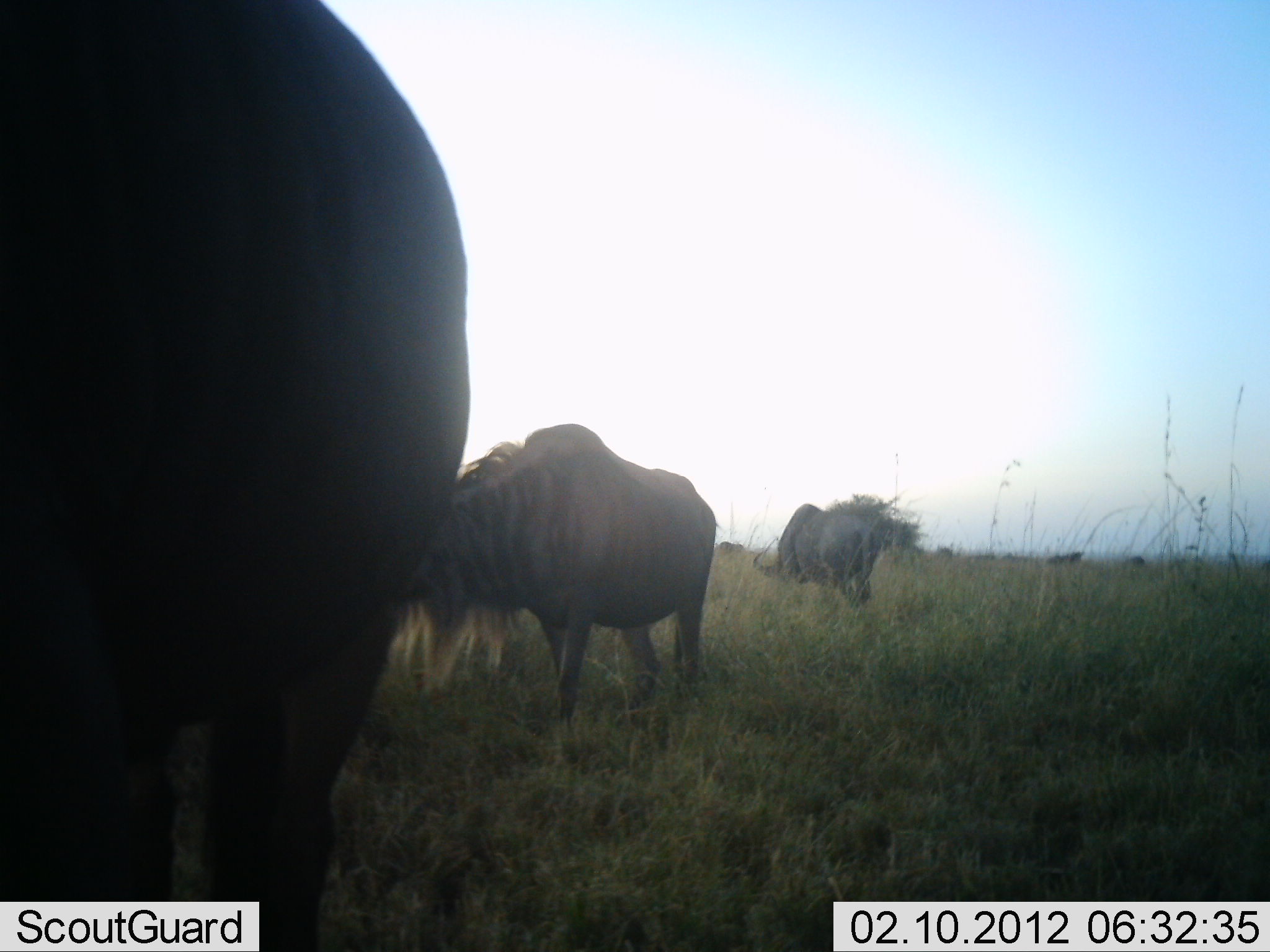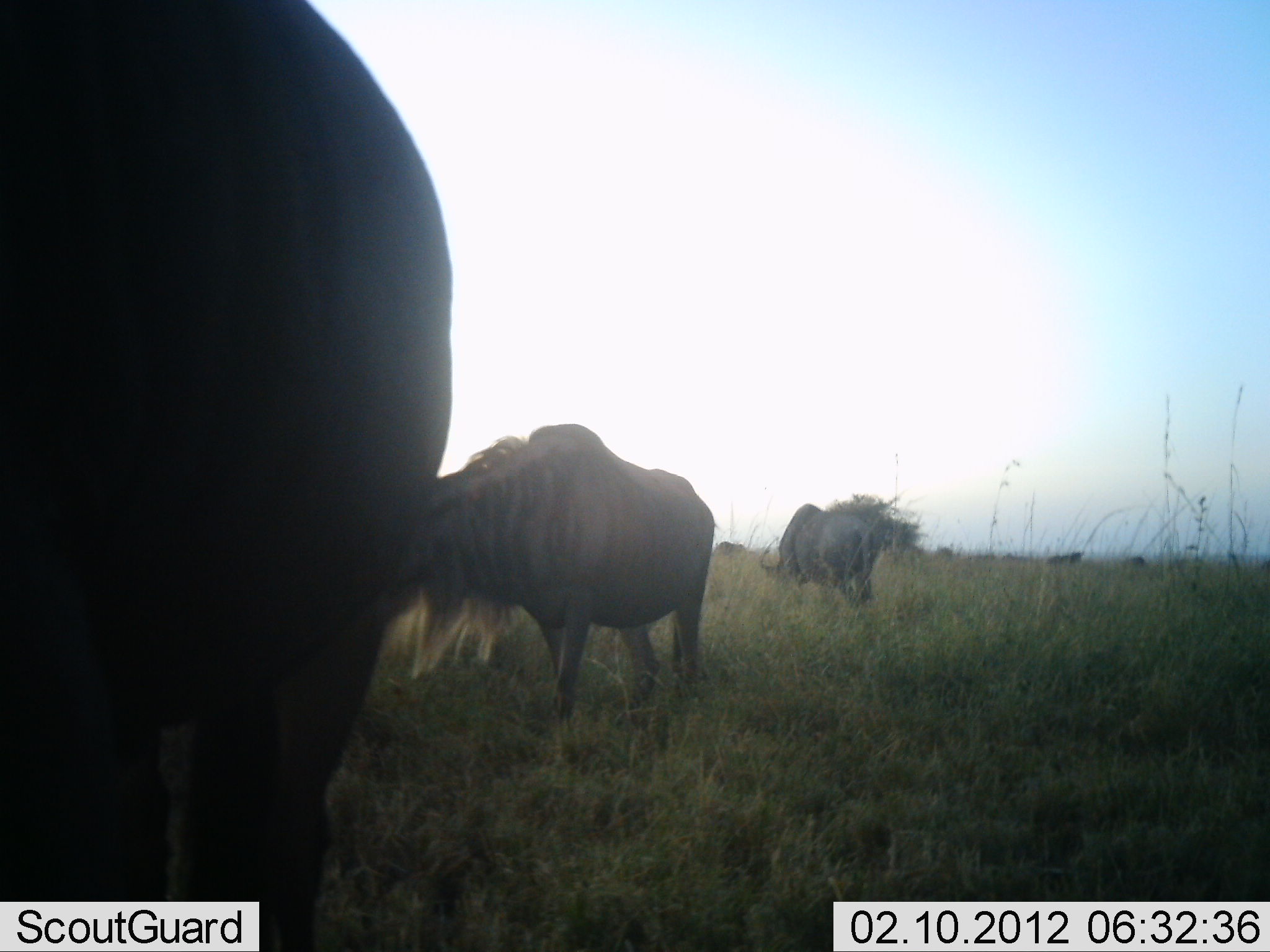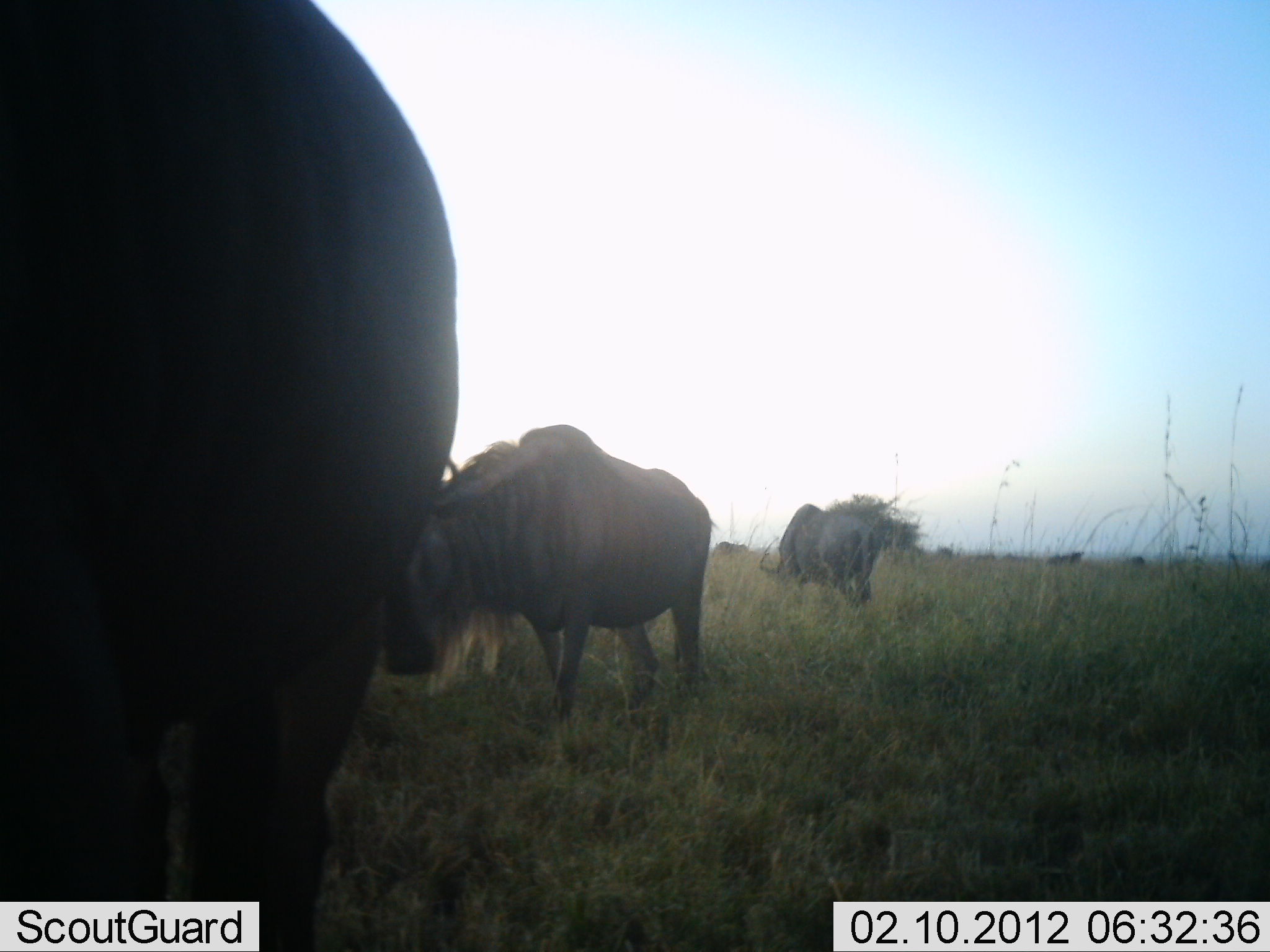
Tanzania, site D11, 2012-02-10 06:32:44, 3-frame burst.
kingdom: Animalia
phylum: Chordata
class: Mammalia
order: Artiodactyla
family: Bovidae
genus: Connochaetes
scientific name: Connochaetes taurinus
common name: blue wildebeest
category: wildebeest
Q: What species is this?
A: Wildebeest (blue wildebeest) (Connochaetes taurinus).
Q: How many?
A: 3.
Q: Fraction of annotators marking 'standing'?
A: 50%.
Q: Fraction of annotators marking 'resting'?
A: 5%.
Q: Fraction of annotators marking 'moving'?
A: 14%.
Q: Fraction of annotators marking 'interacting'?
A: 0%.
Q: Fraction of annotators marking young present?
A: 0%.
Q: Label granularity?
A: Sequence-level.